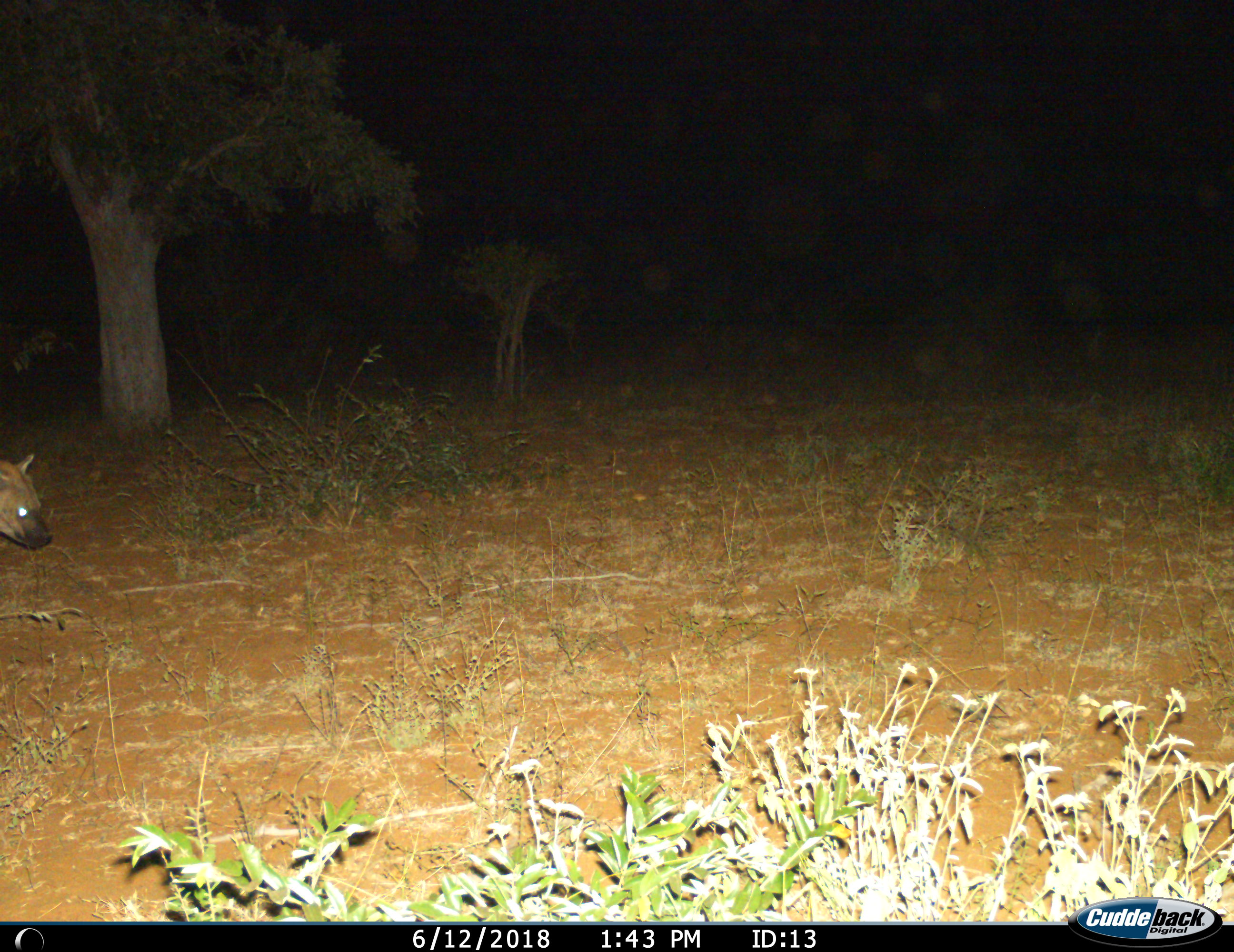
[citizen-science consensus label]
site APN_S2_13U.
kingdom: Animalia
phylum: Chordata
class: Mammalia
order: Carnivora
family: Hyaenidae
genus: Crocuta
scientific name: Crocuta crocuta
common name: spotted hyena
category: hyenaspotted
Hyenaspotted (spotted hyena) (Crocuta crocuta), count 1. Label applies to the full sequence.